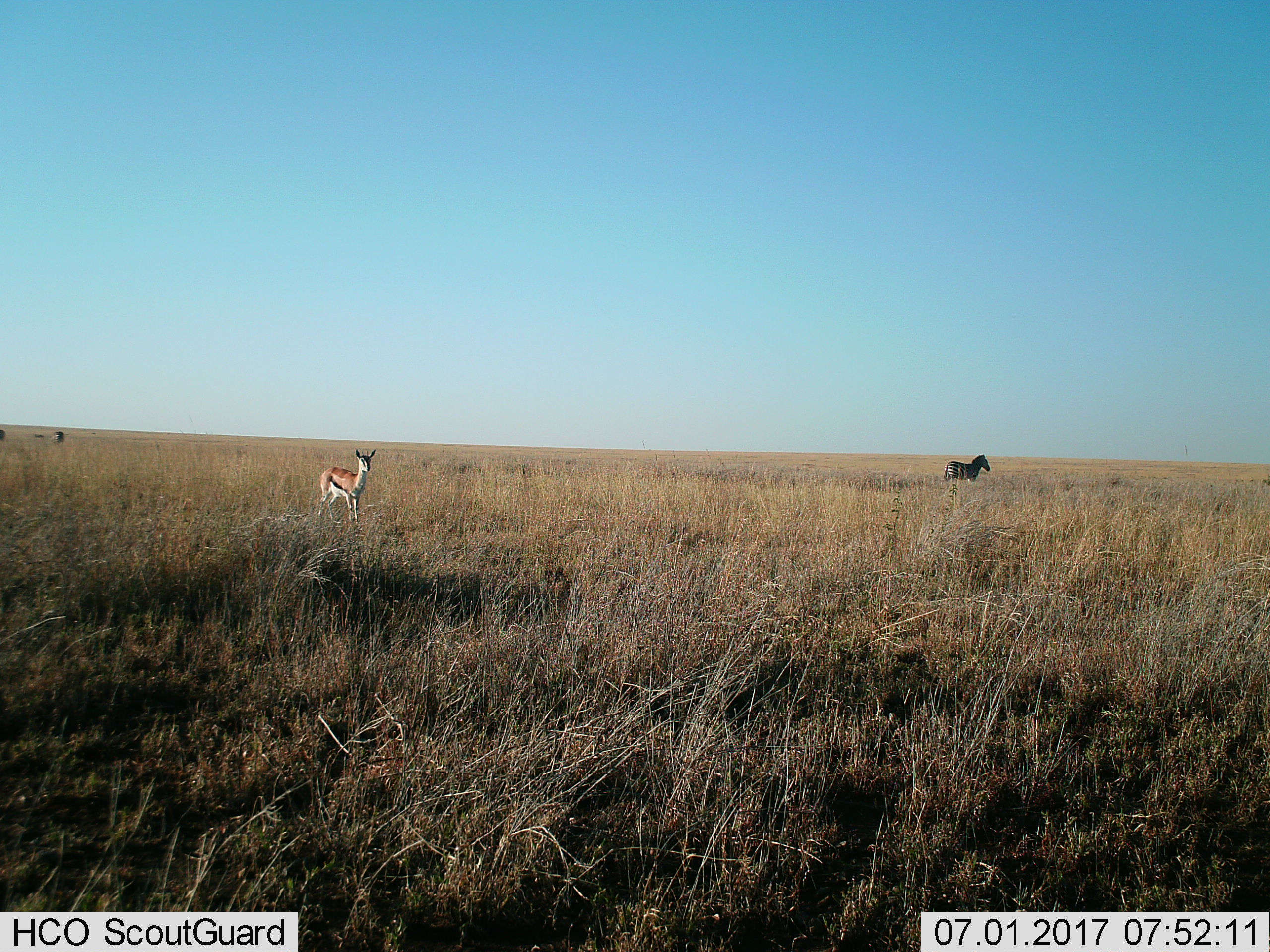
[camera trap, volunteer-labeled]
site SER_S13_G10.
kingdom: Animalia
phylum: Chordata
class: Mammalia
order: Artiodactyla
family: Bovidae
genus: Eudorcas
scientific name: Eudorcas thomsonii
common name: thomson's gazelle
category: gazellethomsons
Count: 1.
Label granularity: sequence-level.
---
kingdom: Animalia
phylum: Chordata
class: Mammalia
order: Perissodactyla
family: Equidae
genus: Equus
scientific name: Equus quagga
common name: plains zebra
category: zebraplains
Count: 1.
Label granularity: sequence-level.